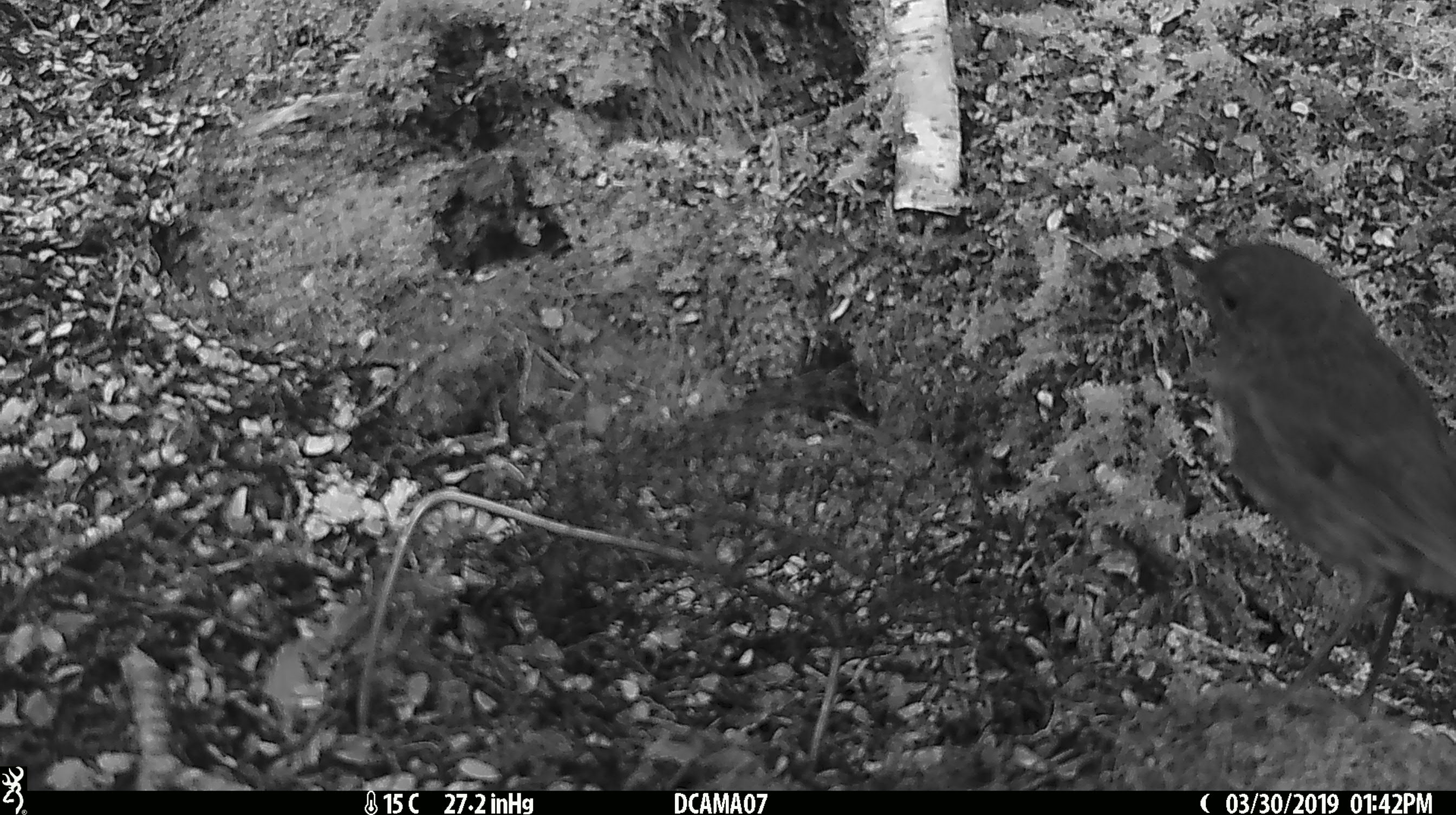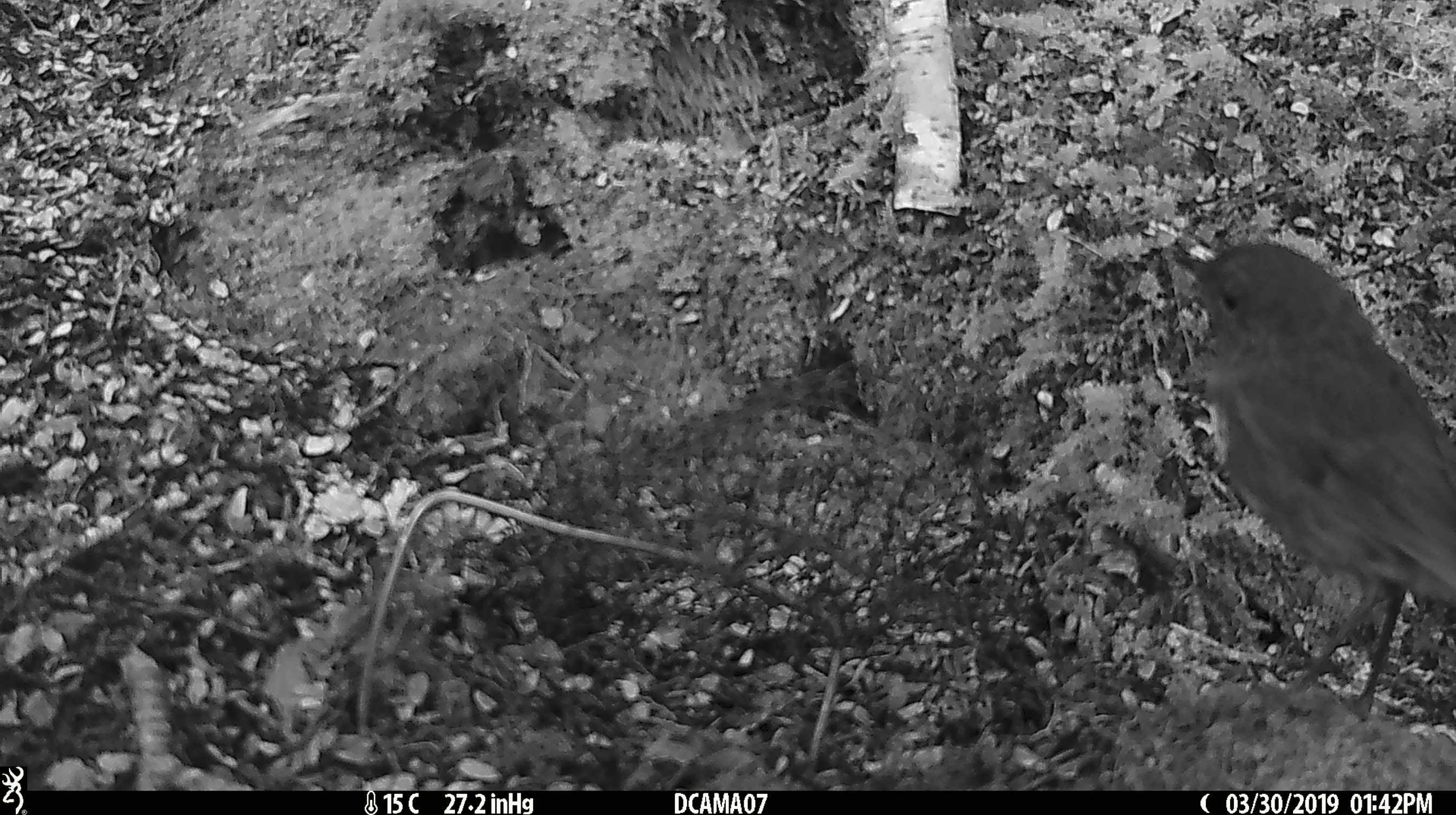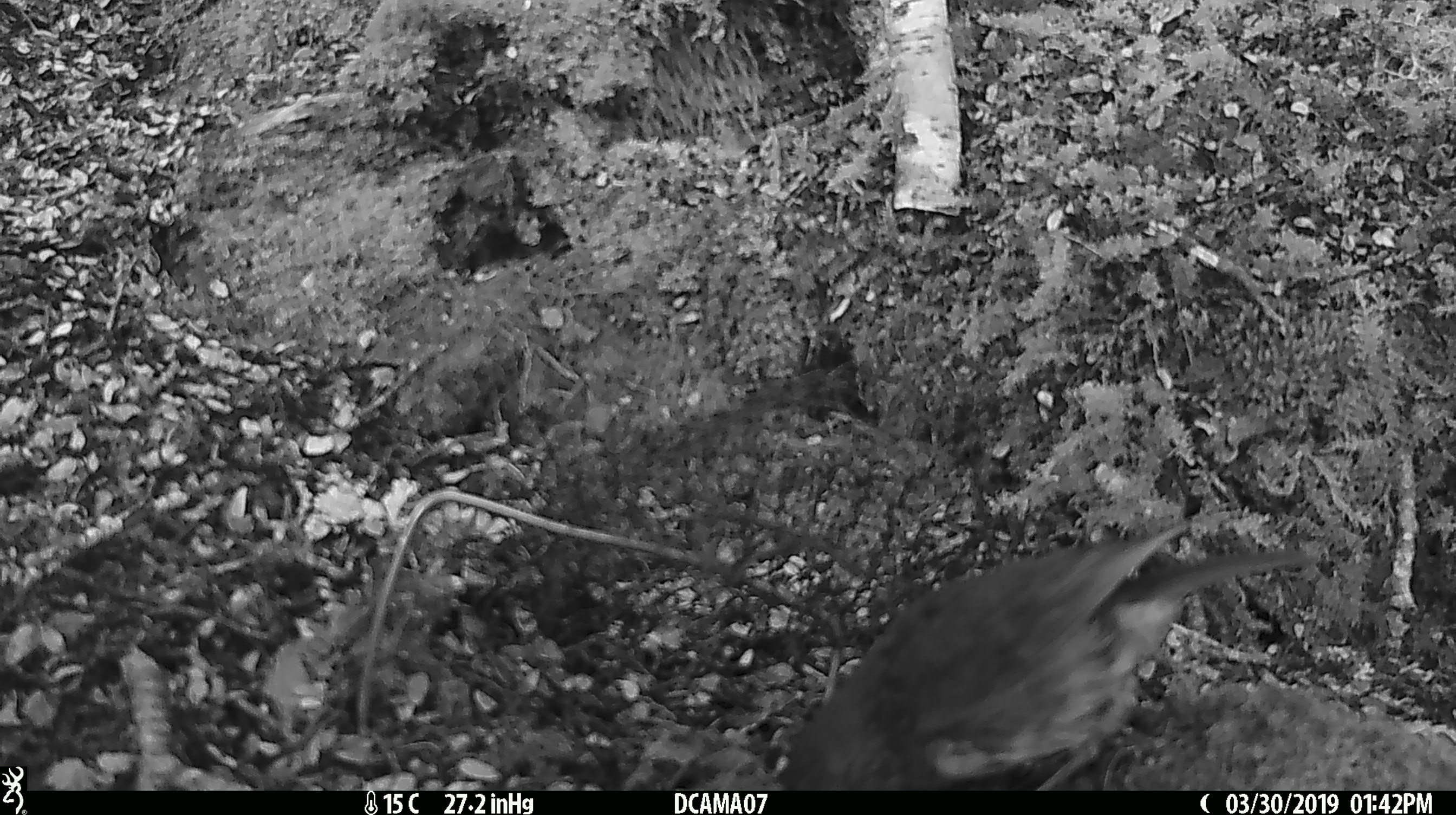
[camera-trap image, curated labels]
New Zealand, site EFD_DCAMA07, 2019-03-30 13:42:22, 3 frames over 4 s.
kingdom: Animalia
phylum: Chordata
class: Aves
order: Passeriformes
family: Petroicidae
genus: Petroica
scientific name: Petroica australis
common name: new zealand robin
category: robin